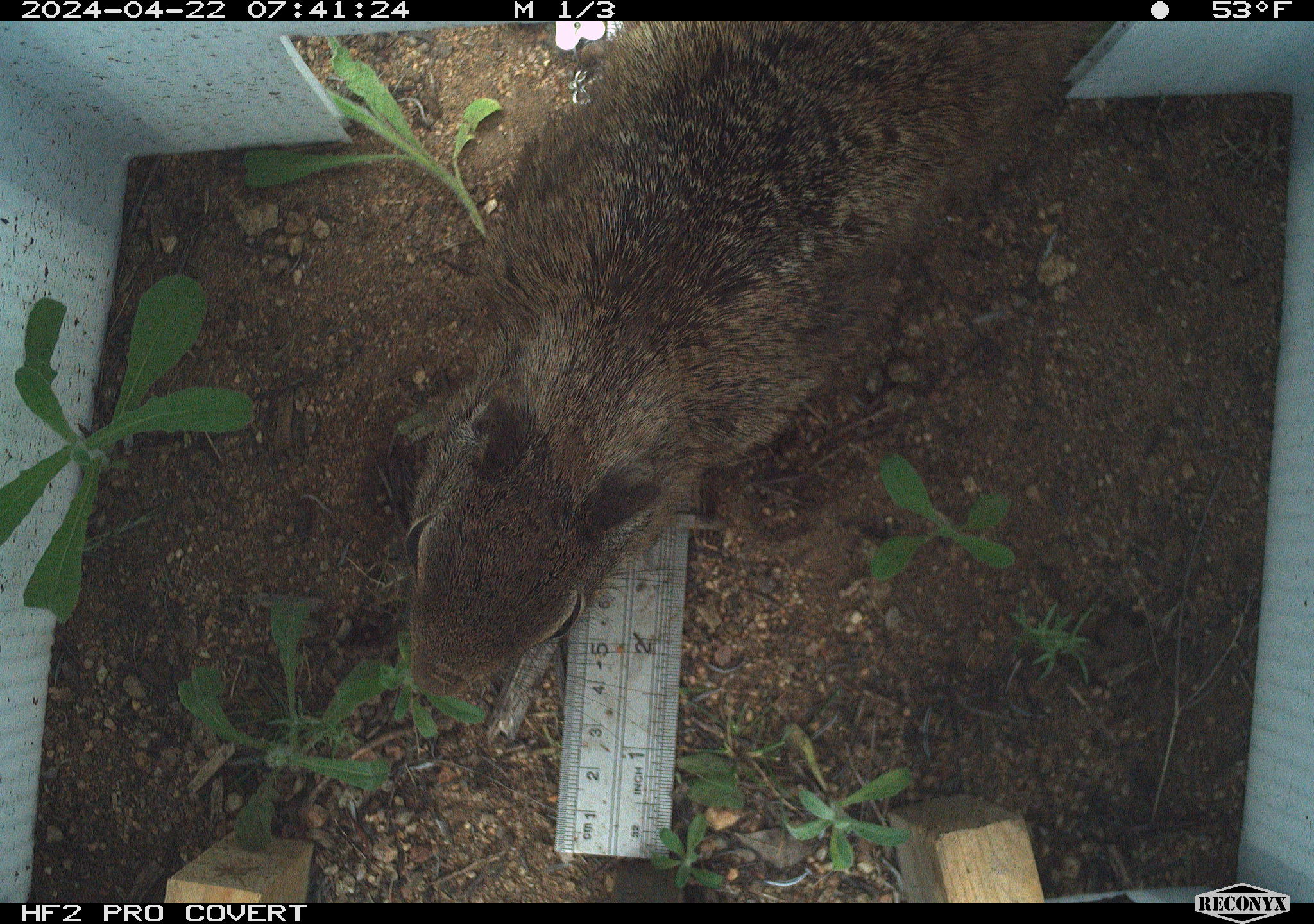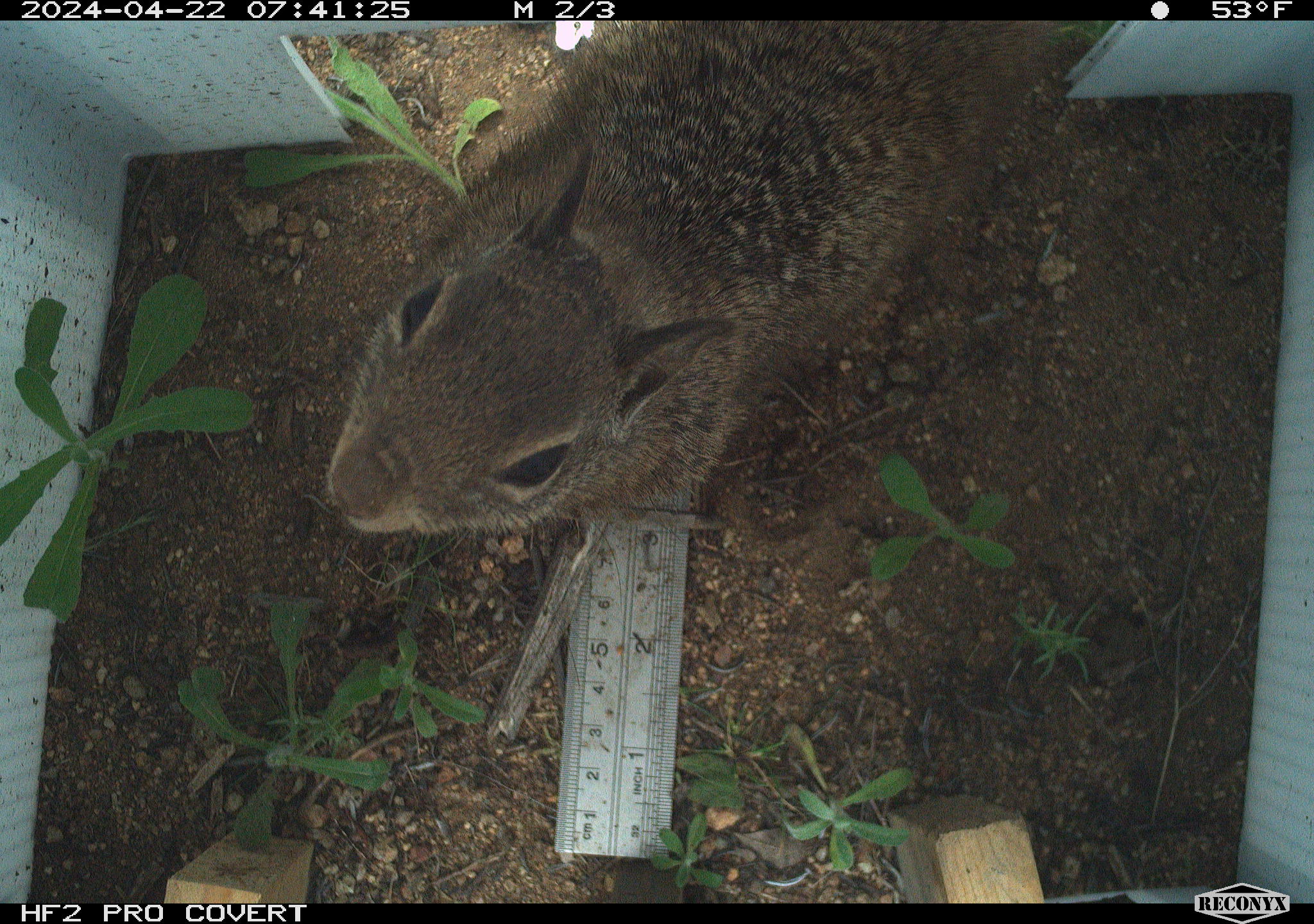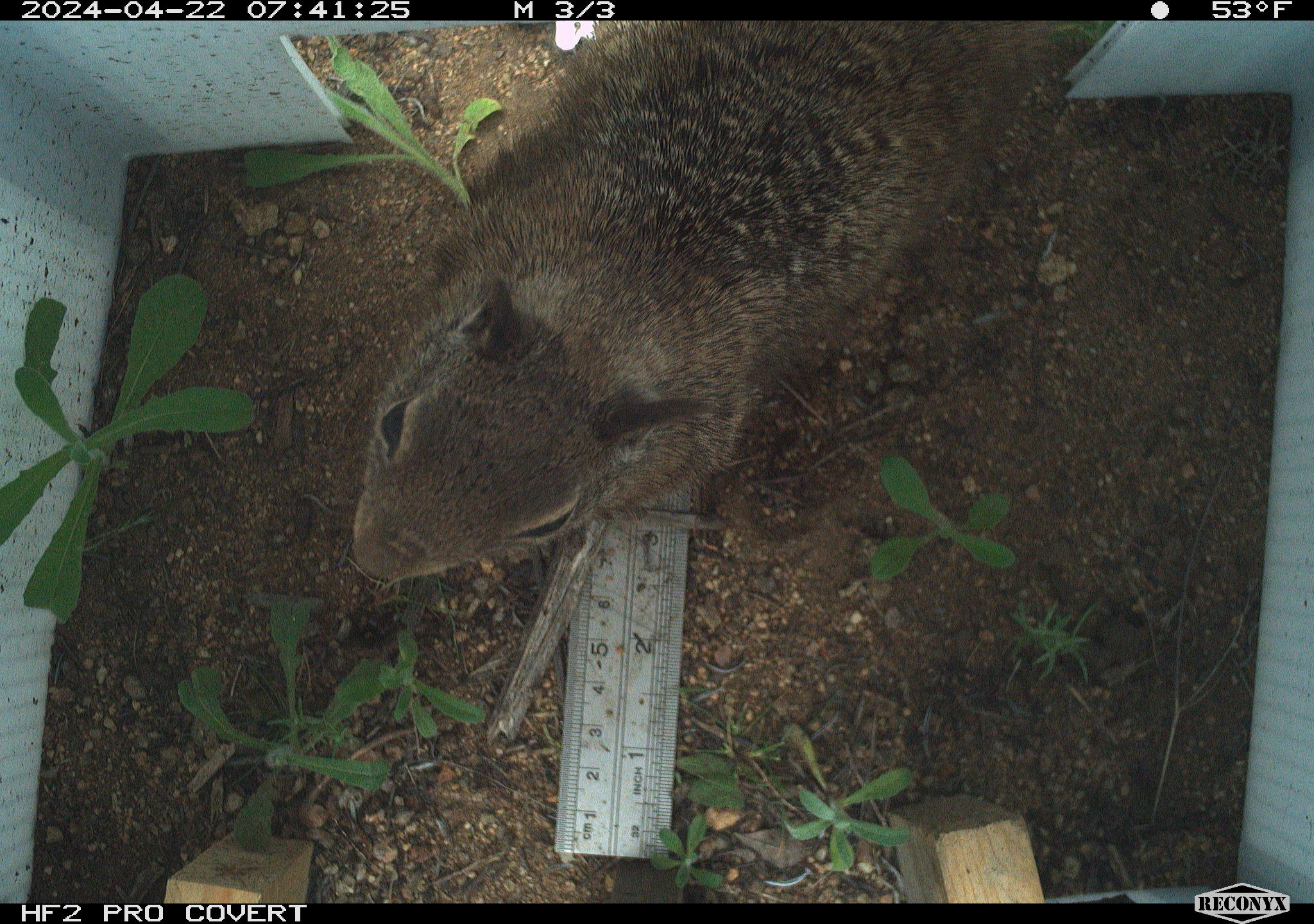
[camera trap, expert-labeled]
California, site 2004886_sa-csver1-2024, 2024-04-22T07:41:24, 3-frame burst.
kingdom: Animalia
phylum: Chordata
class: Mammalia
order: Rodentia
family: Sciuridae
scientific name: Sciuridae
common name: squirrels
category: sciuridae family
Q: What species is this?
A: Sciuridae family (squirrels) (Sciuridae).